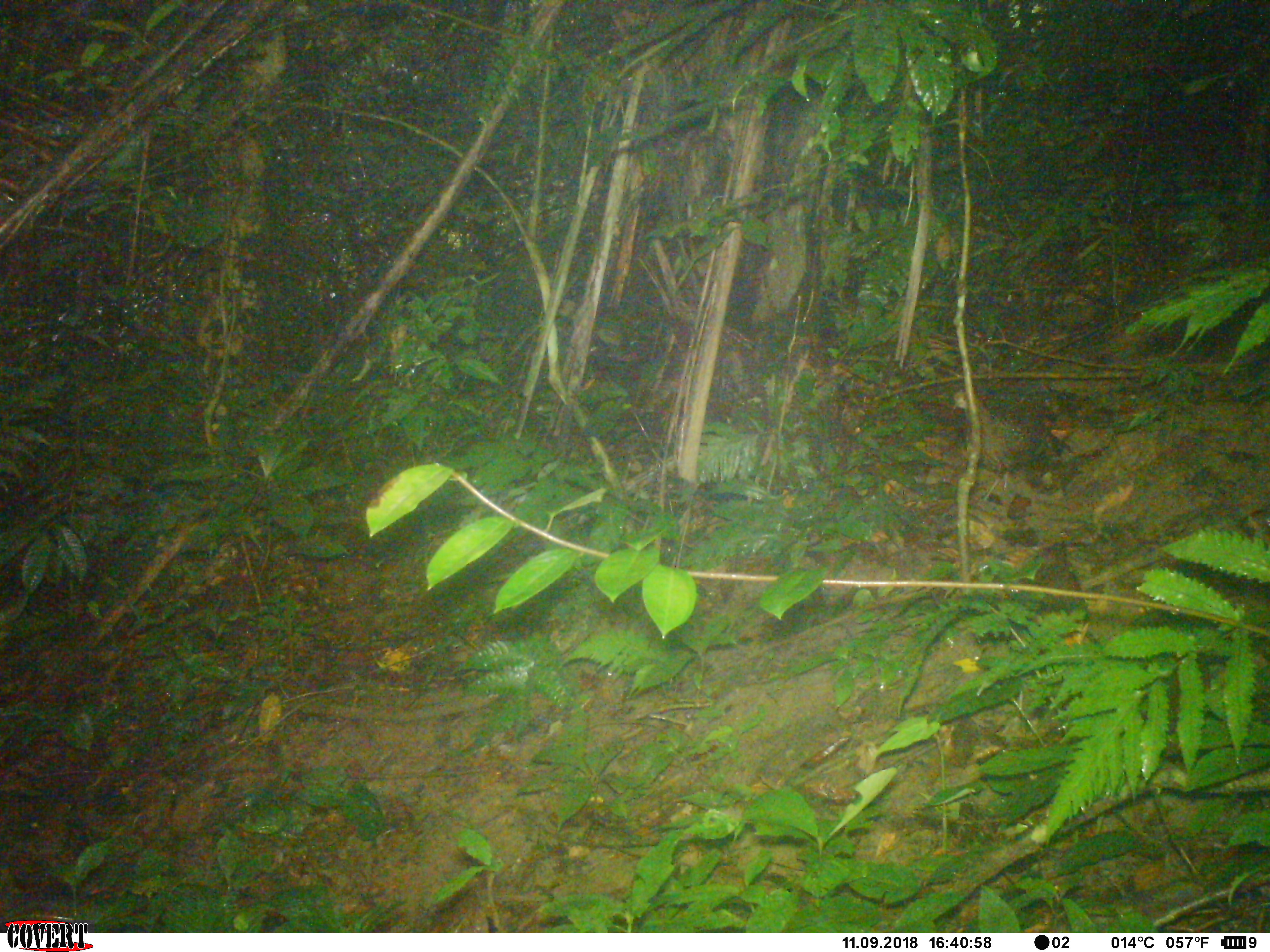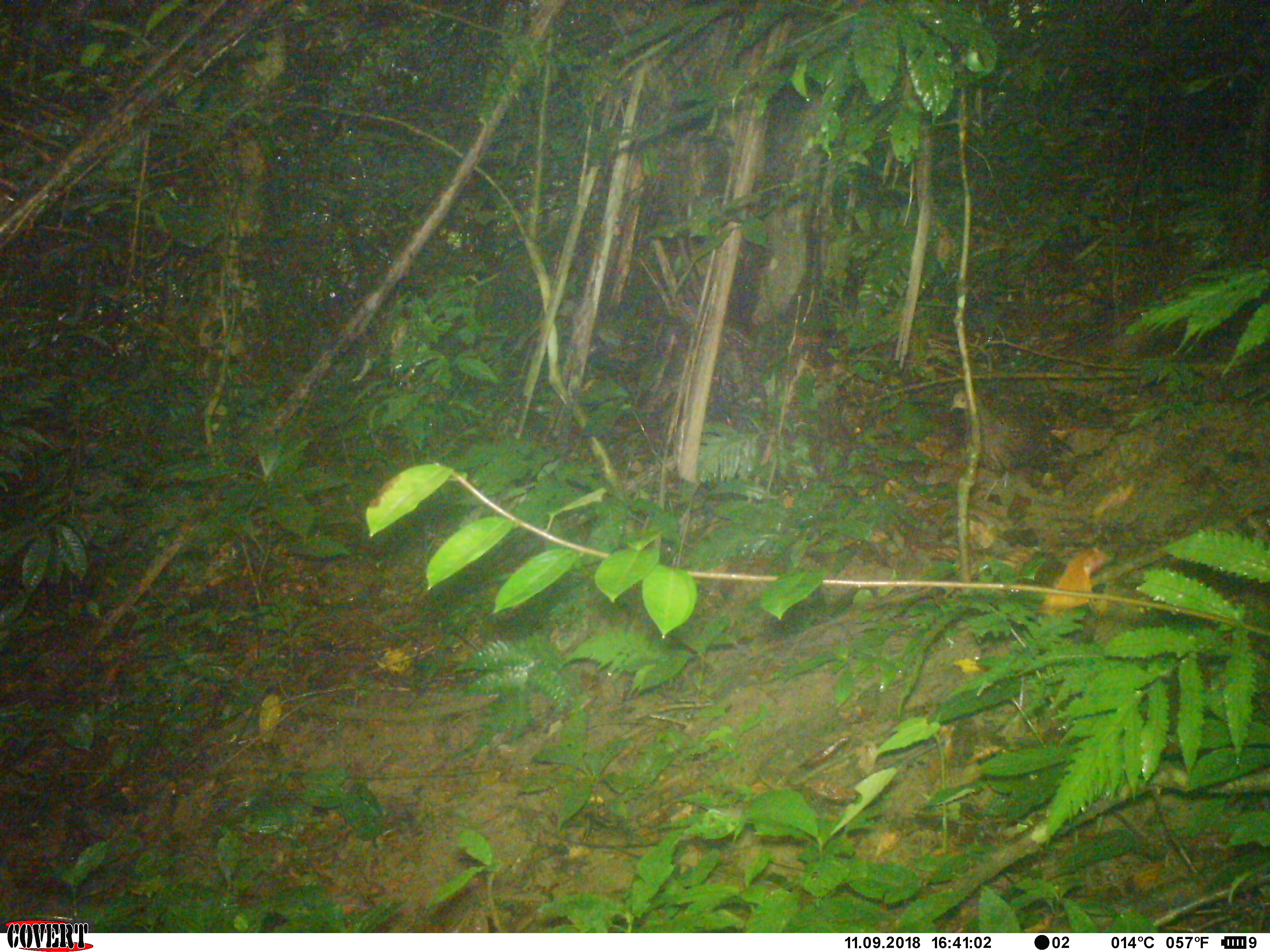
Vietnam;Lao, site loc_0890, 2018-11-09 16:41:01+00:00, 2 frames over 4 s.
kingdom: Animalia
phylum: Chordata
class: Aves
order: Galliformes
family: Phasianidae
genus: Gallus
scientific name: Gallus gallus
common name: red junglefowl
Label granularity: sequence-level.